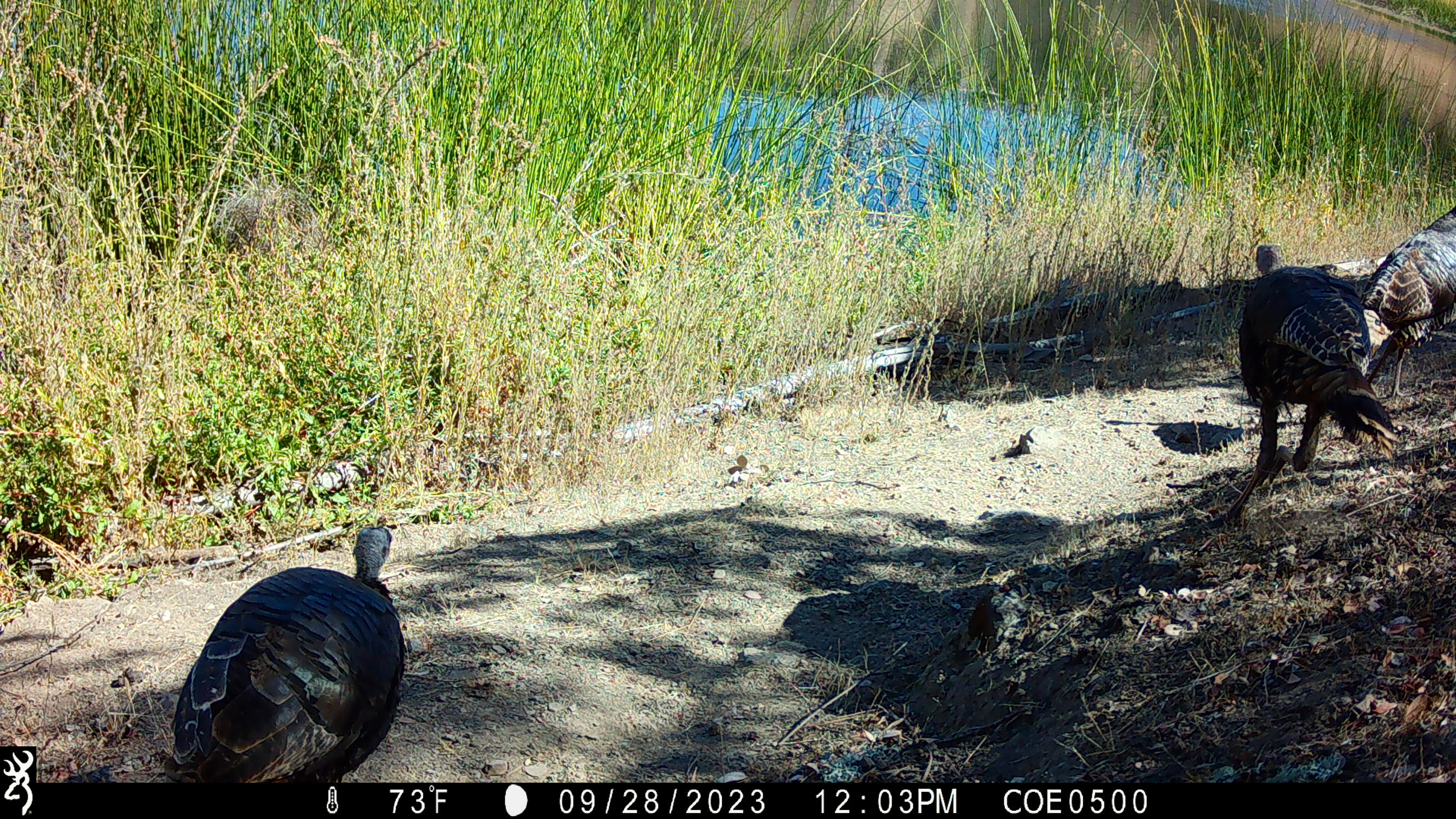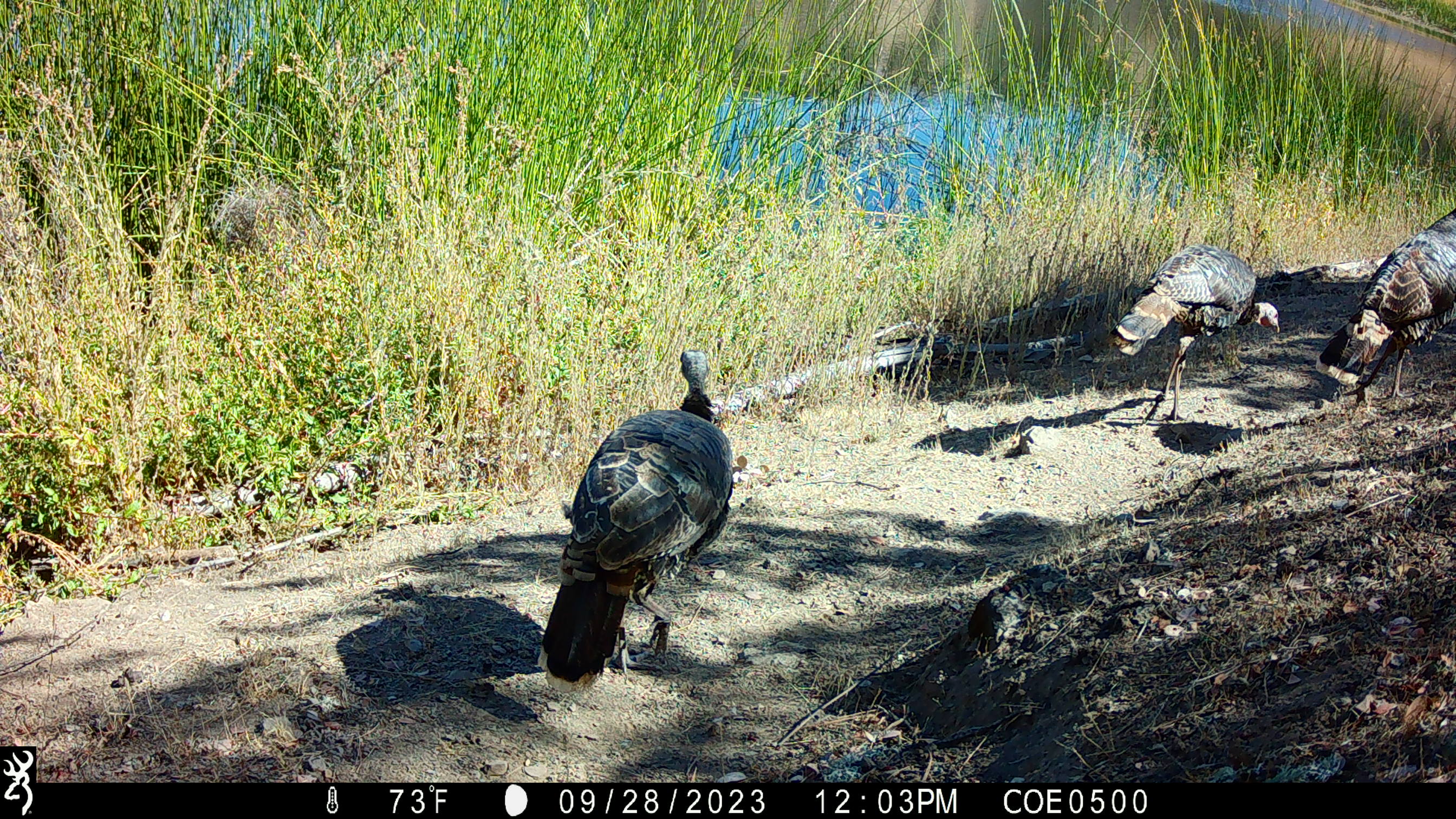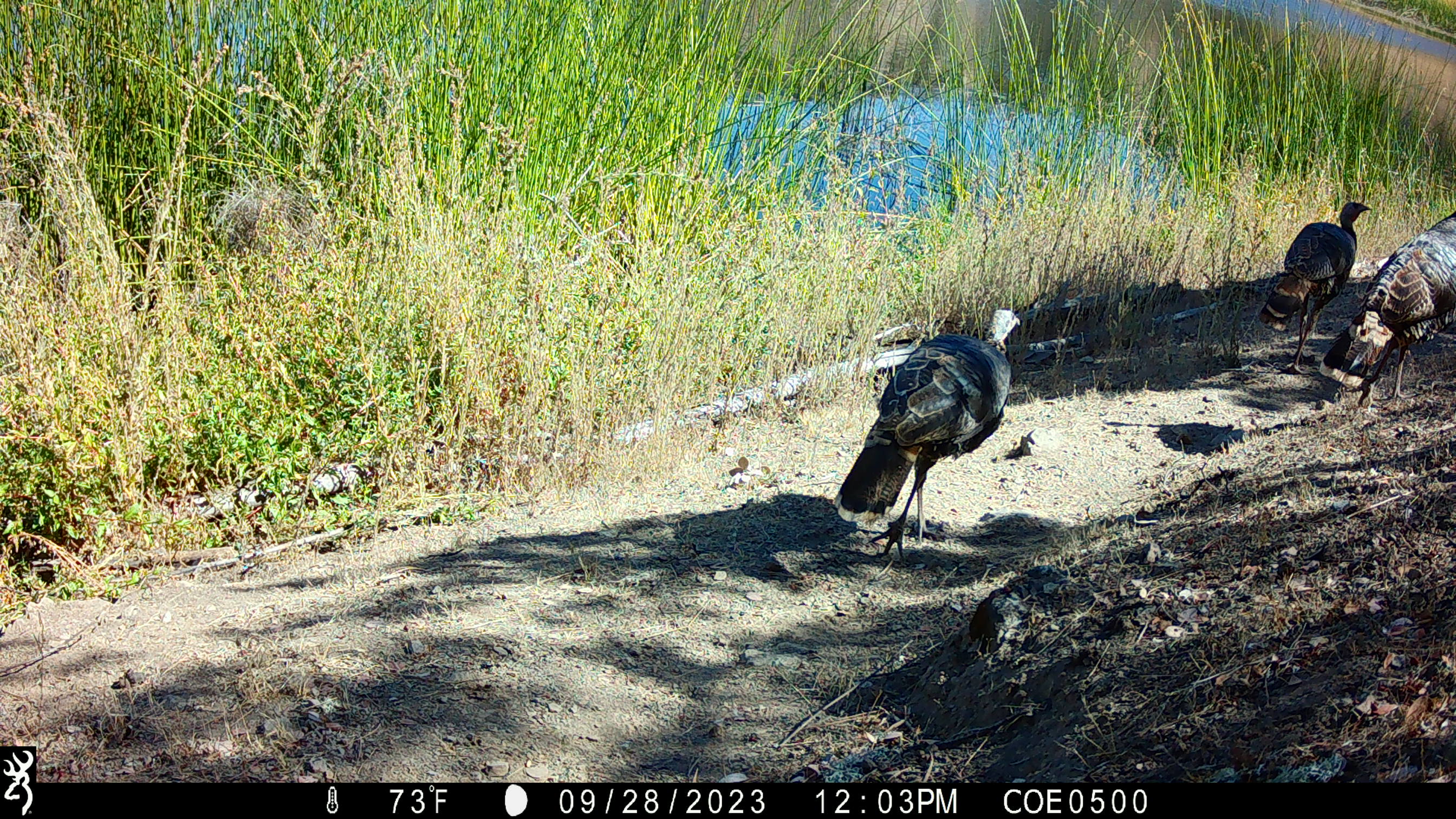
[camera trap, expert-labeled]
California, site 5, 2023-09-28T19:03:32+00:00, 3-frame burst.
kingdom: Animalia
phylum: Chordata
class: Aves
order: Galliformes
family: Phasianidae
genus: Meleagris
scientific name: Meleagris gallopavo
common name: turkey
Turkey (Meleagris gallopavo).